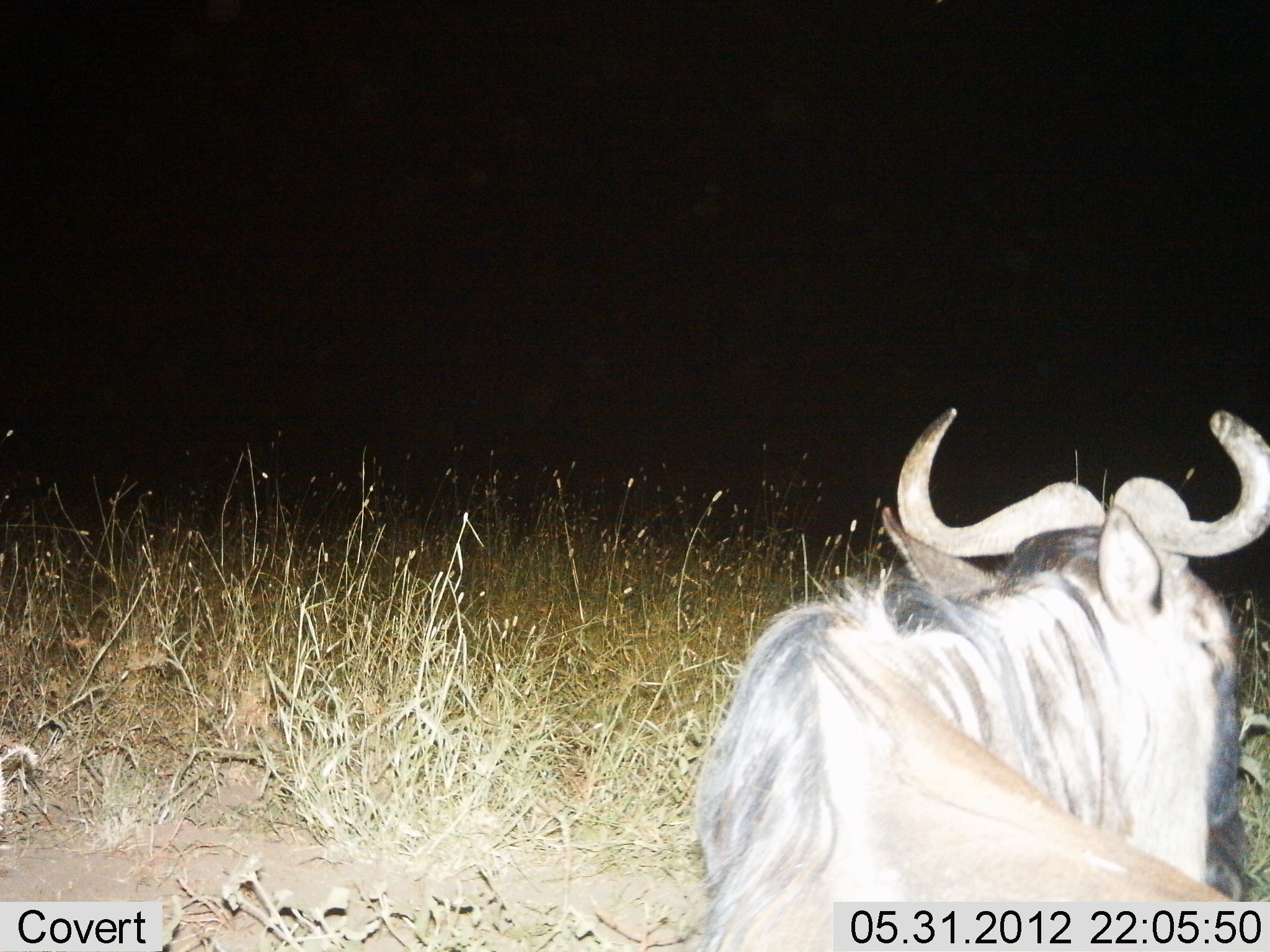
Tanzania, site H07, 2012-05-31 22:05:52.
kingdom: Animalia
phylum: Chordata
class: Mammalia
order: Artiodactyla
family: Bovidae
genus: Connochaetes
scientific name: Connochaetes taurinus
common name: blue wildebeest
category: wildebeest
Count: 1.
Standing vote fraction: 20%.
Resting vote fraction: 80%.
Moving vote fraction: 0%.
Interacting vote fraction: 0%.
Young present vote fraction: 0%.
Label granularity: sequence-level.